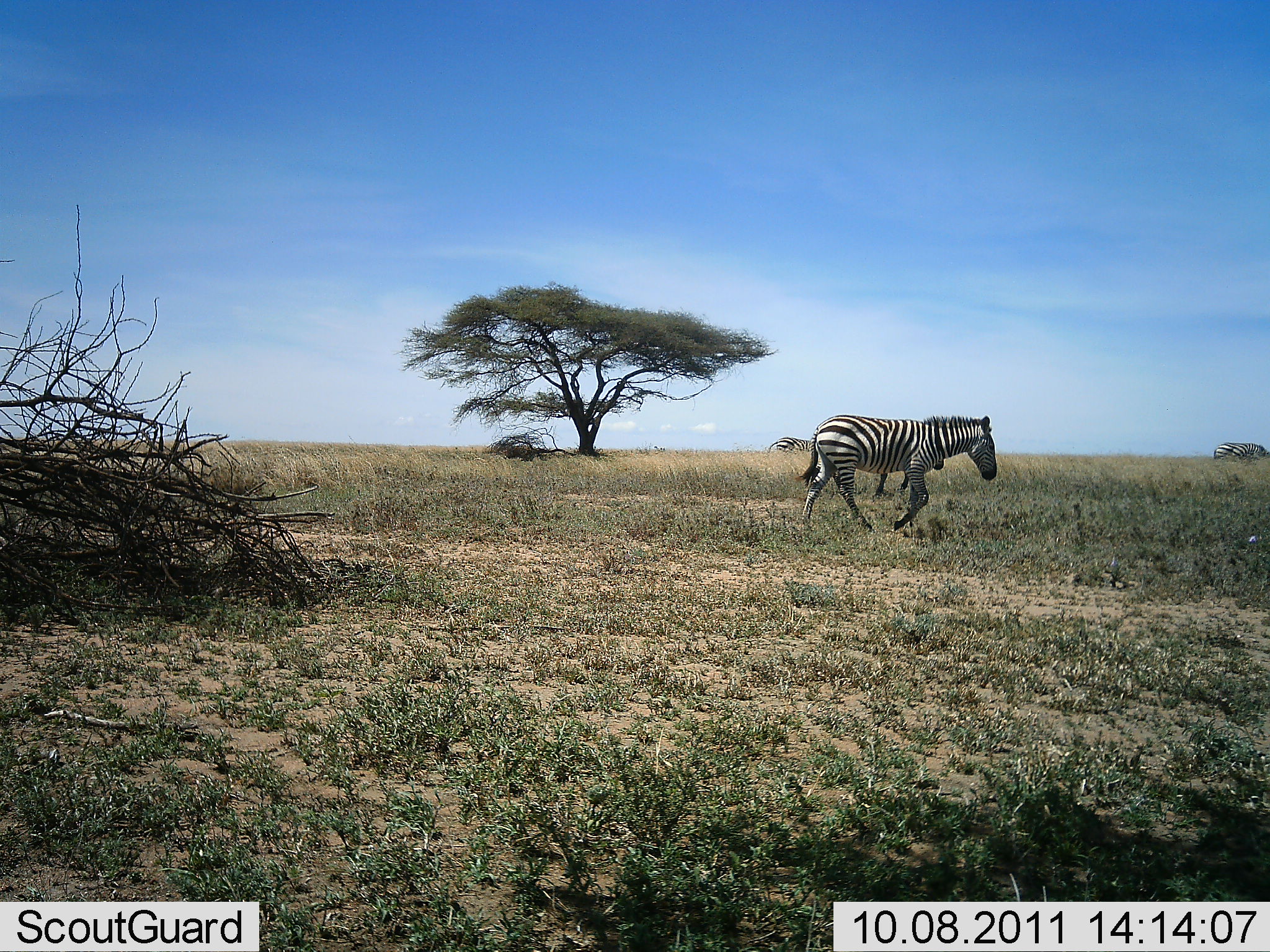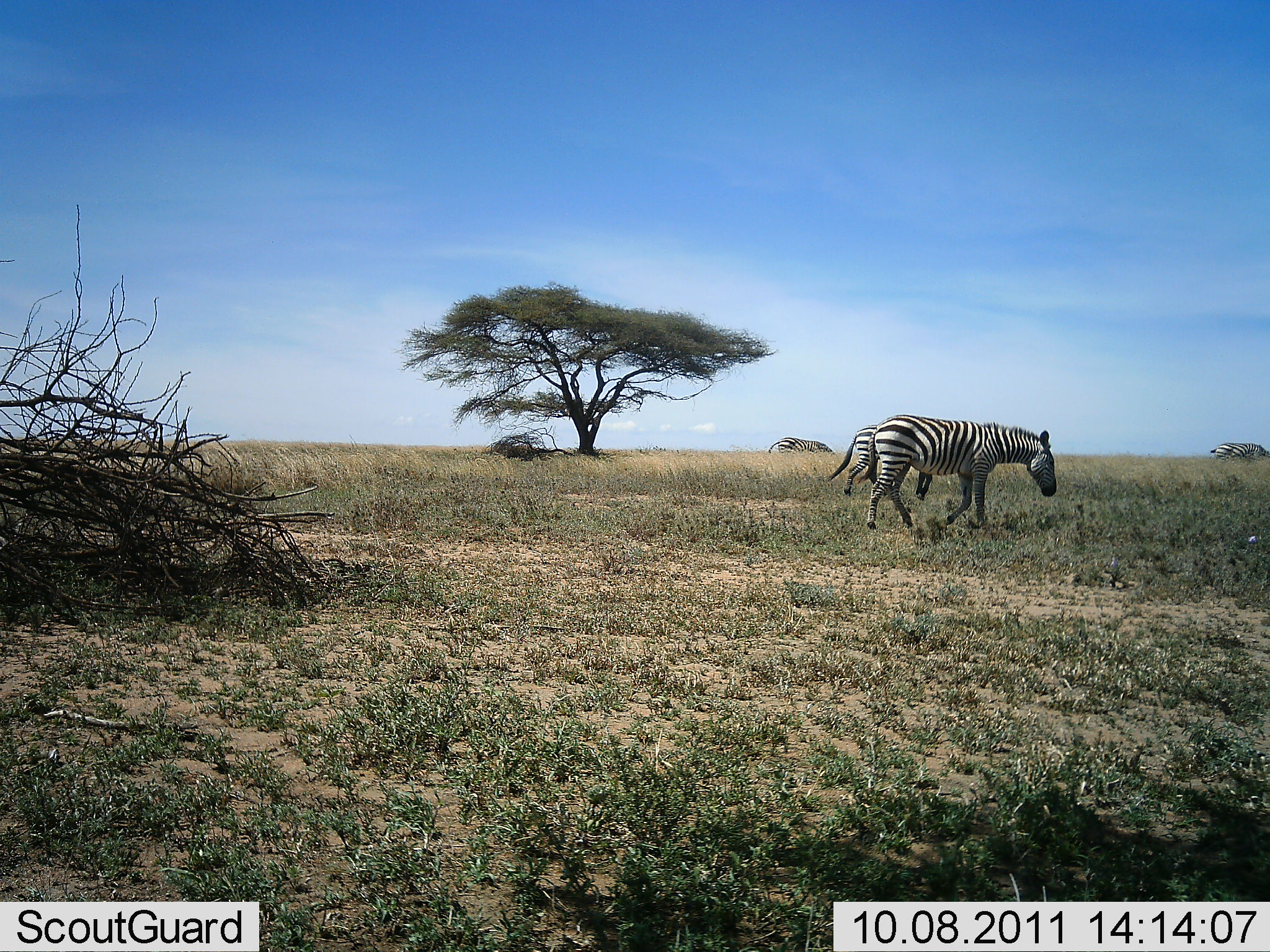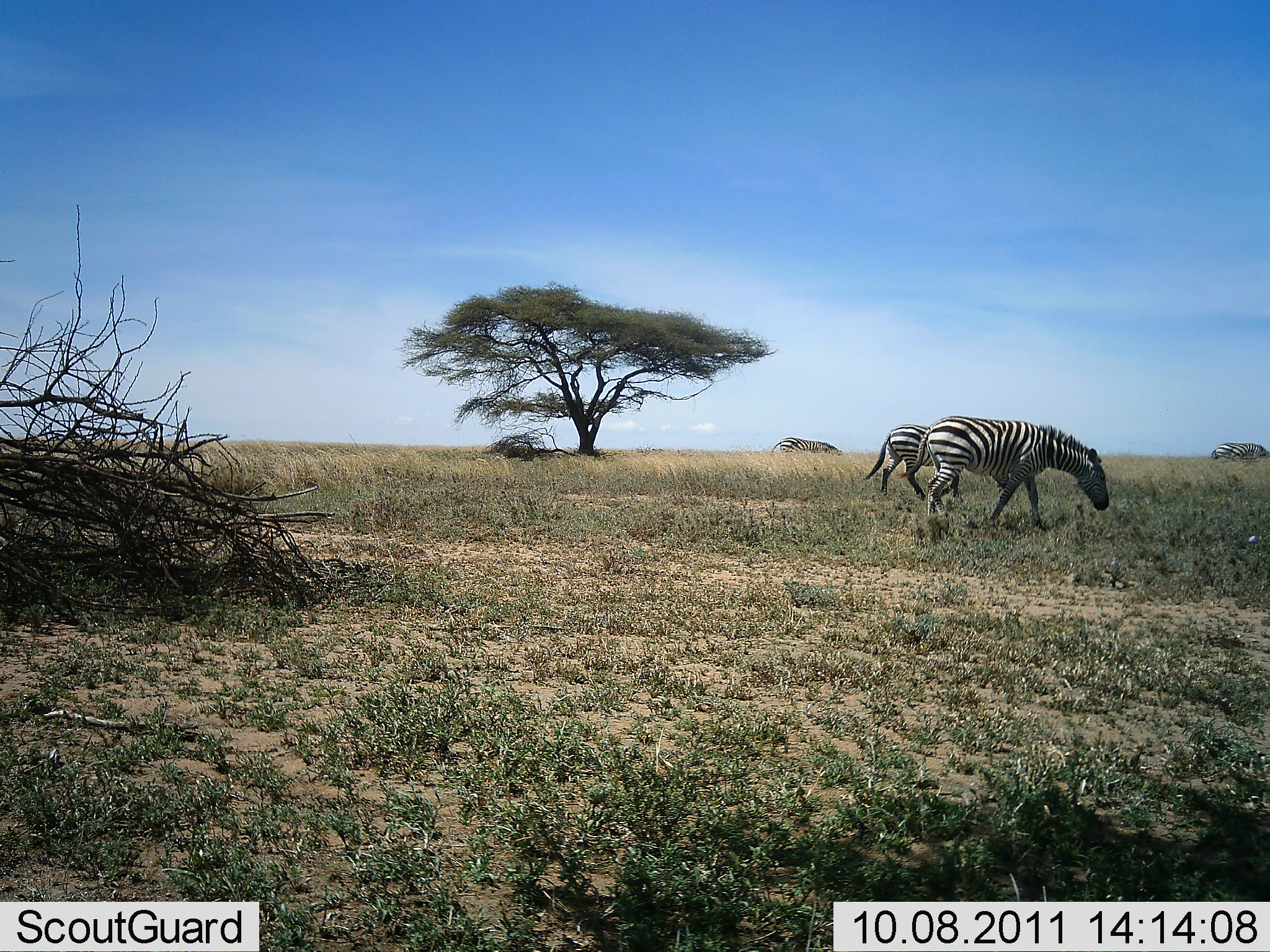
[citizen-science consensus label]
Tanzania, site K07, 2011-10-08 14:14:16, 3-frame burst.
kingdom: Animalia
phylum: Chordata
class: Mammalia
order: Perissodactyla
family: Equidae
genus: Equus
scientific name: Equus quagga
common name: plains zebra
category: zebra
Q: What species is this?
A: Zebra (plains zebra) (Equus quagga).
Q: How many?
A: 2.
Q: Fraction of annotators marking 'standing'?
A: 0%.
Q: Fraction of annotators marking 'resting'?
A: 7%.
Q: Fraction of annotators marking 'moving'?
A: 100%.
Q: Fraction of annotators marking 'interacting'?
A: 0%.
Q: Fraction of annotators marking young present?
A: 0%.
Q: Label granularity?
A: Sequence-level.